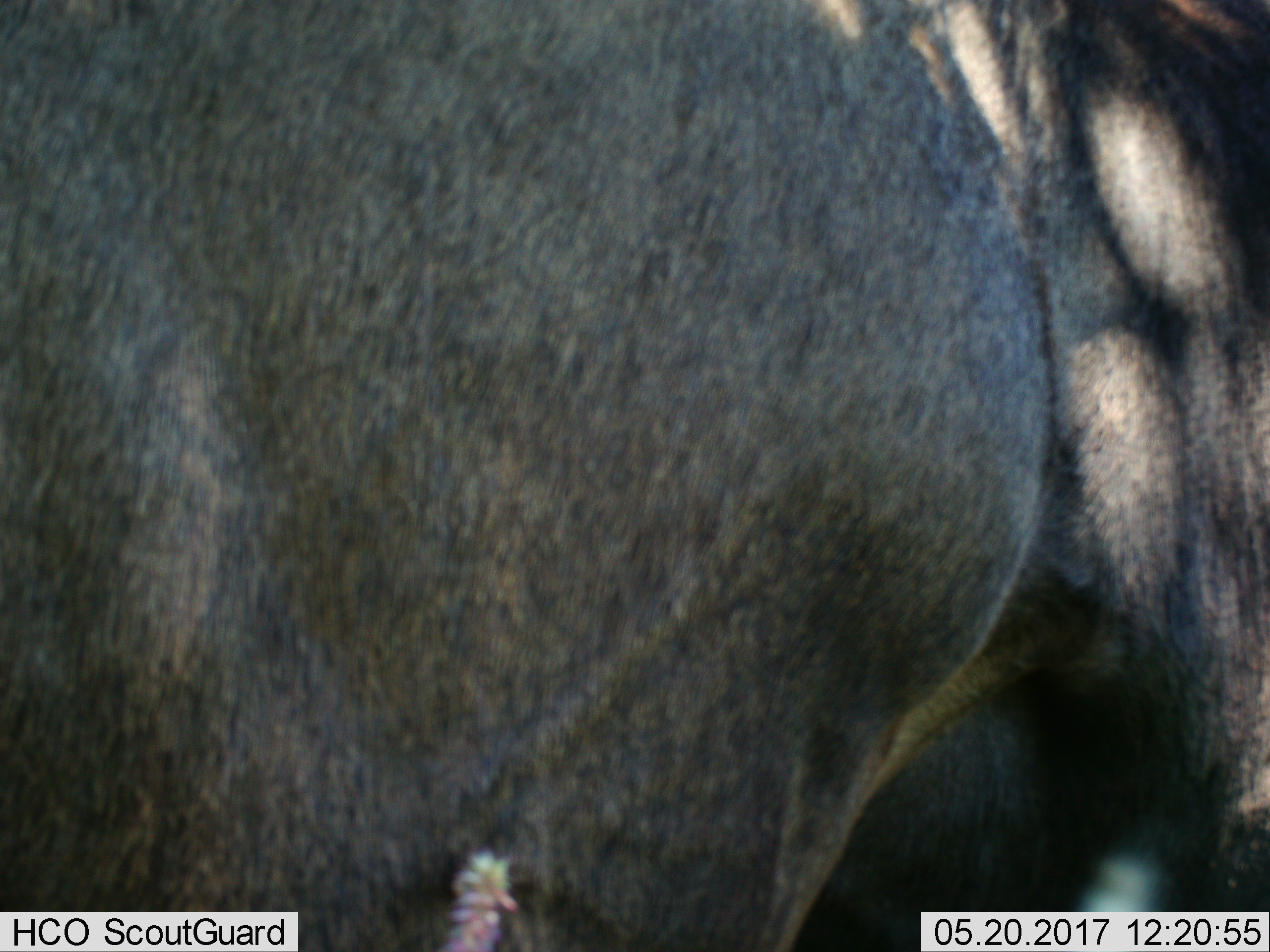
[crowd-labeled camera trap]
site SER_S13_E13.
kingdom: Animalia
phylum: Chordata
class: Mammalia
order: Artiodactyla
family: Bovidae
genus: Connochaetes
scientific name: Connochaetes taurinus taurinus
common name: blue wildebeest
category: wildebeestblue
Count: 1.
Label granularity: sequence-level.